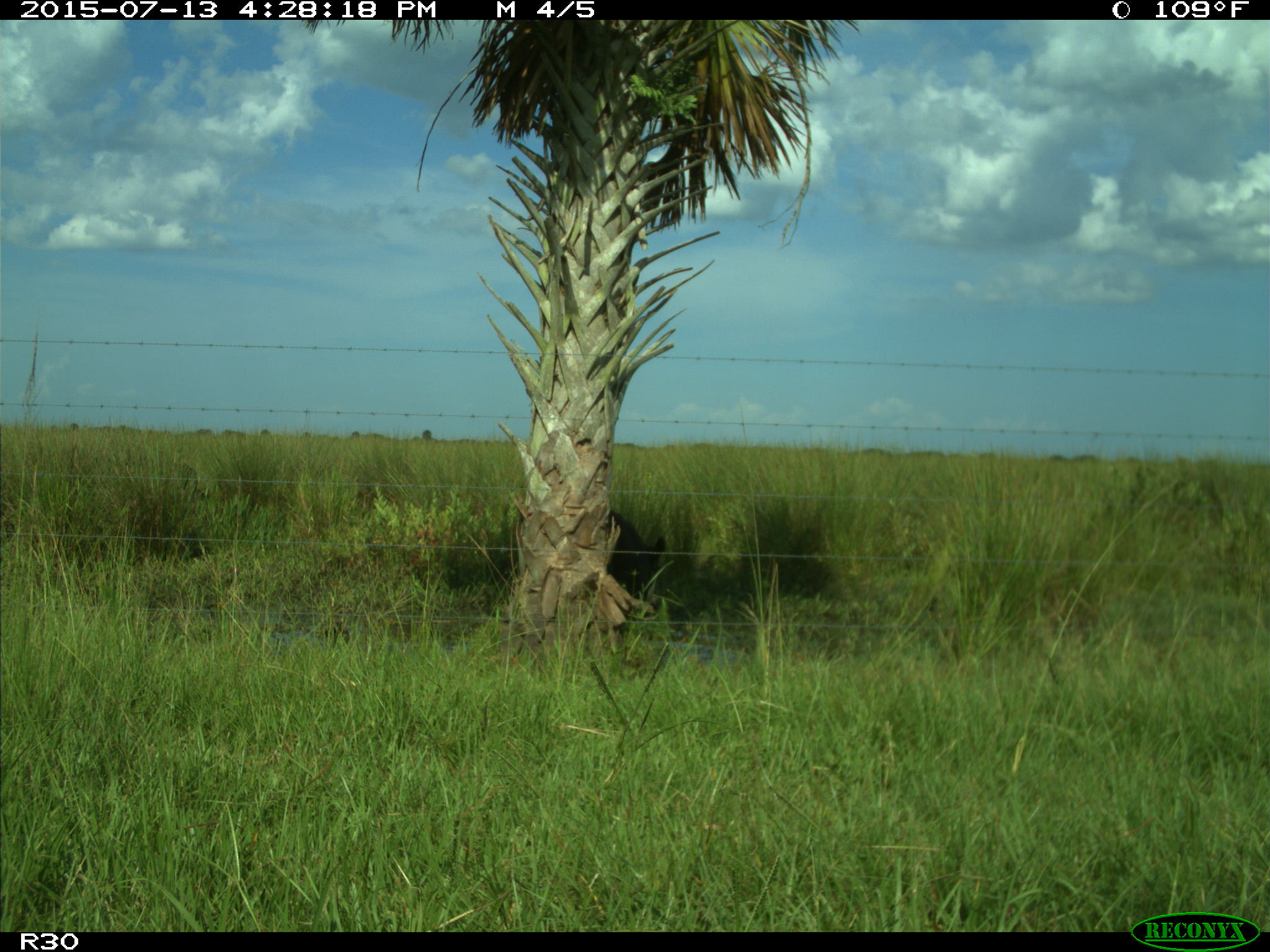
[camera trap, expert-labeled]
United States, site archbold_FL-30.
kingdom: Animalia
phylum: Chordata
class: Mammalia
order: Artiodactyla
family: Bovidae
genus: Bos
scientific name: Bos taurus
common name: domestic cow